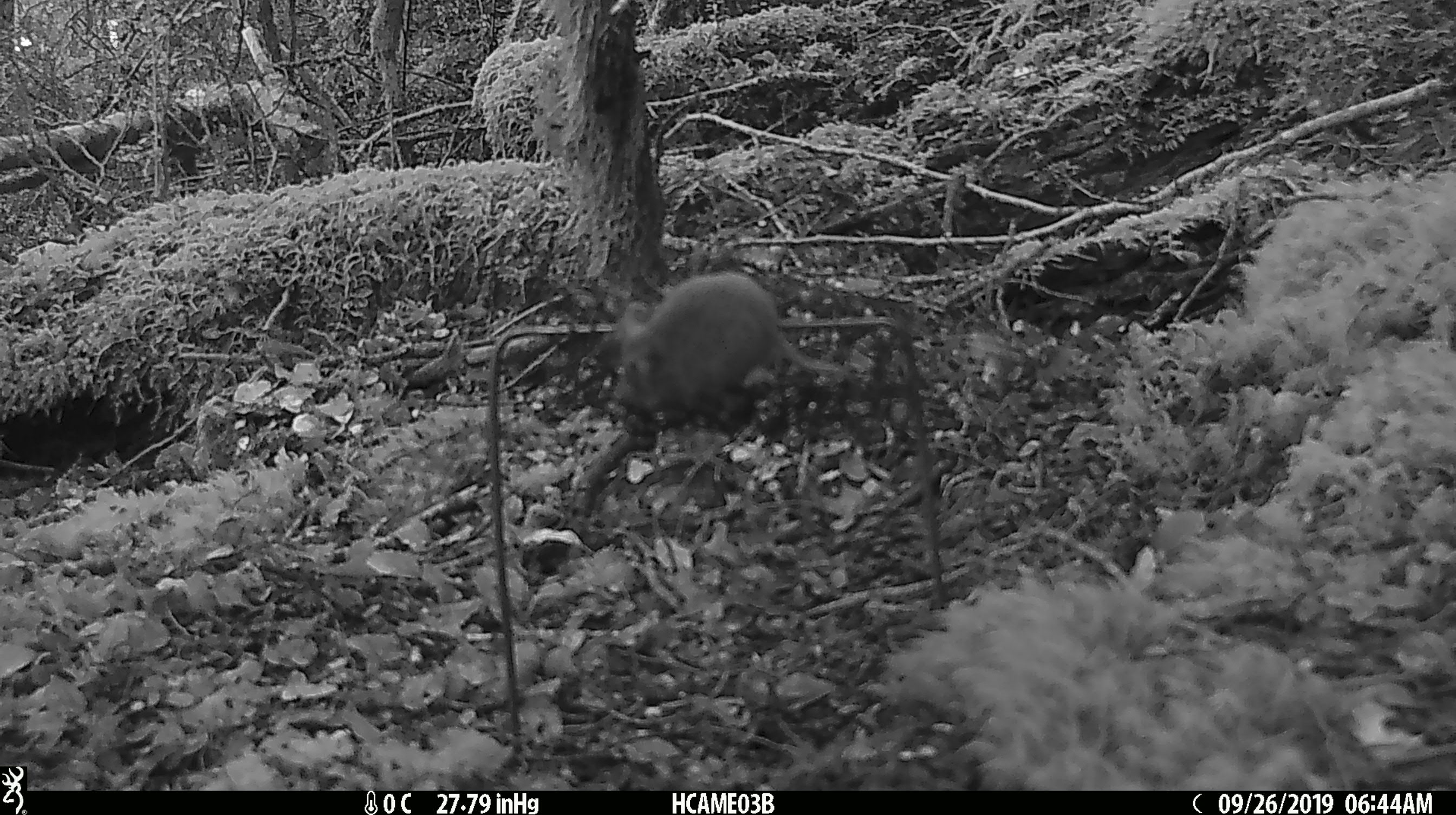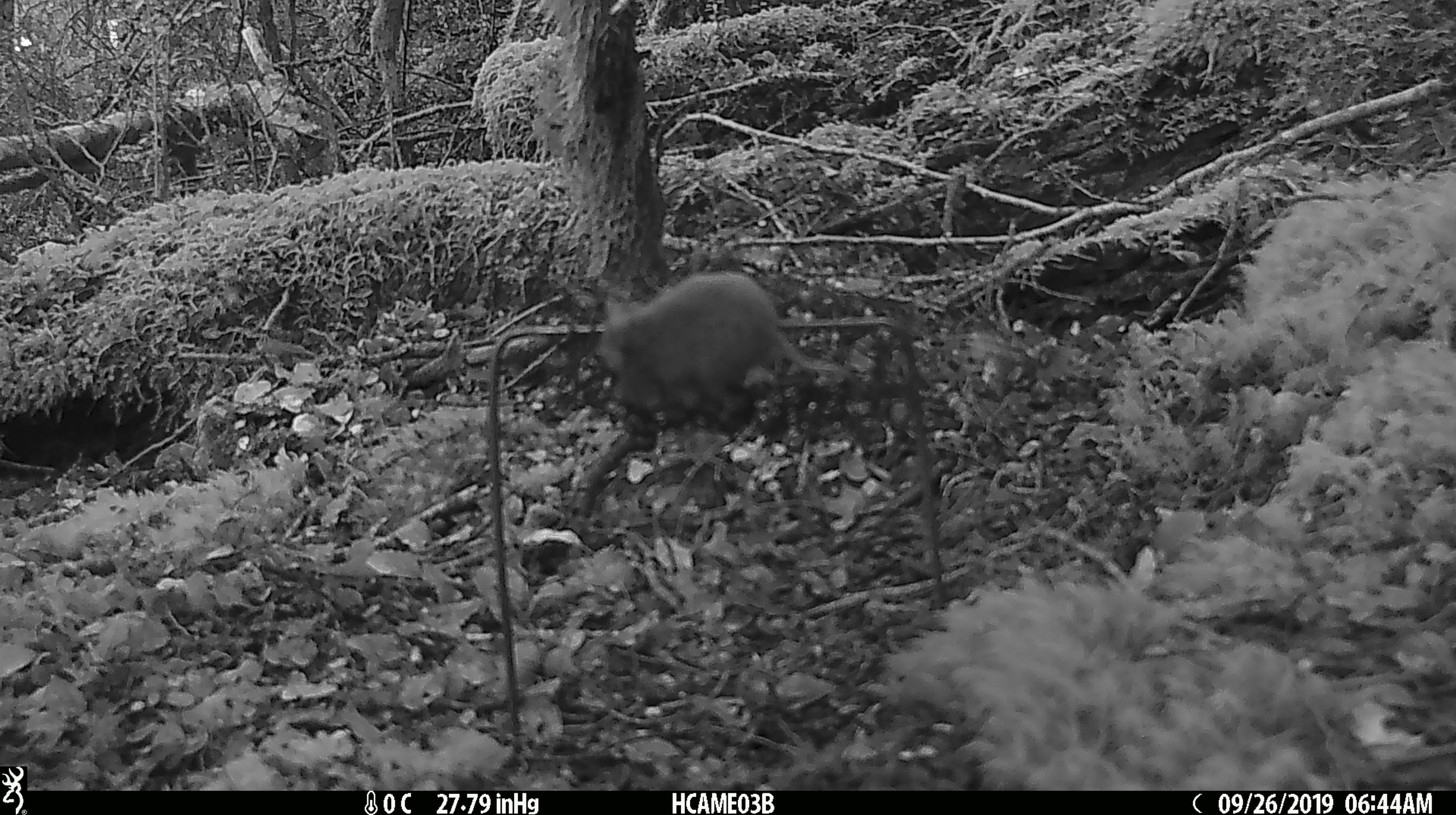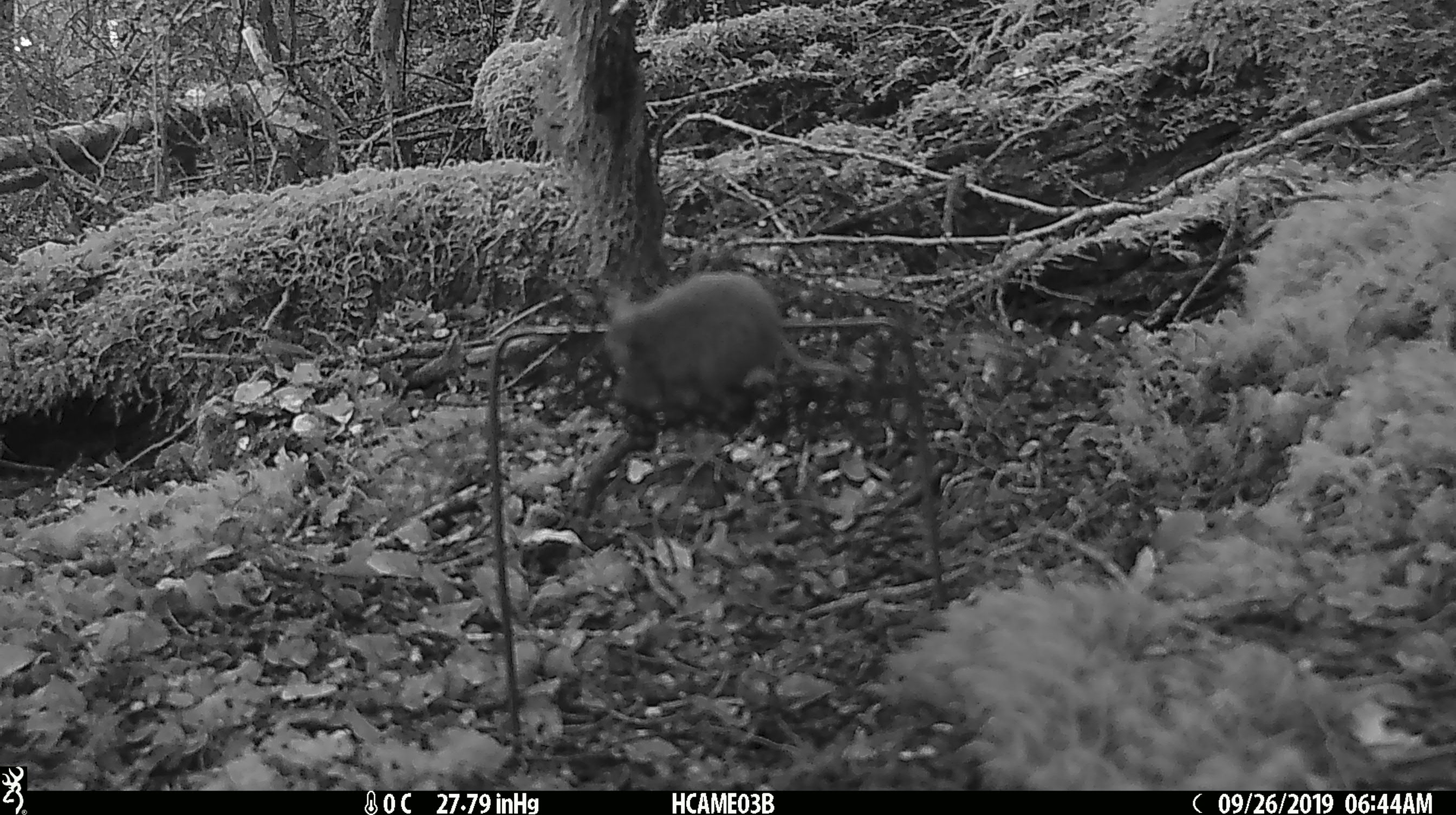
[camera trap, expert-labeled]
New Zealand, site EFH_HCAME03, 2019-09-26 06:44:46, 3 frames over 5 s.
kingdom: Animalia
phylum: Chordata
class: Mammalia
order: Rodentia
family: Muridae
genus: Mus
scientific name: Mus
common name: mouse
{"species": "mouse (Mus)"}